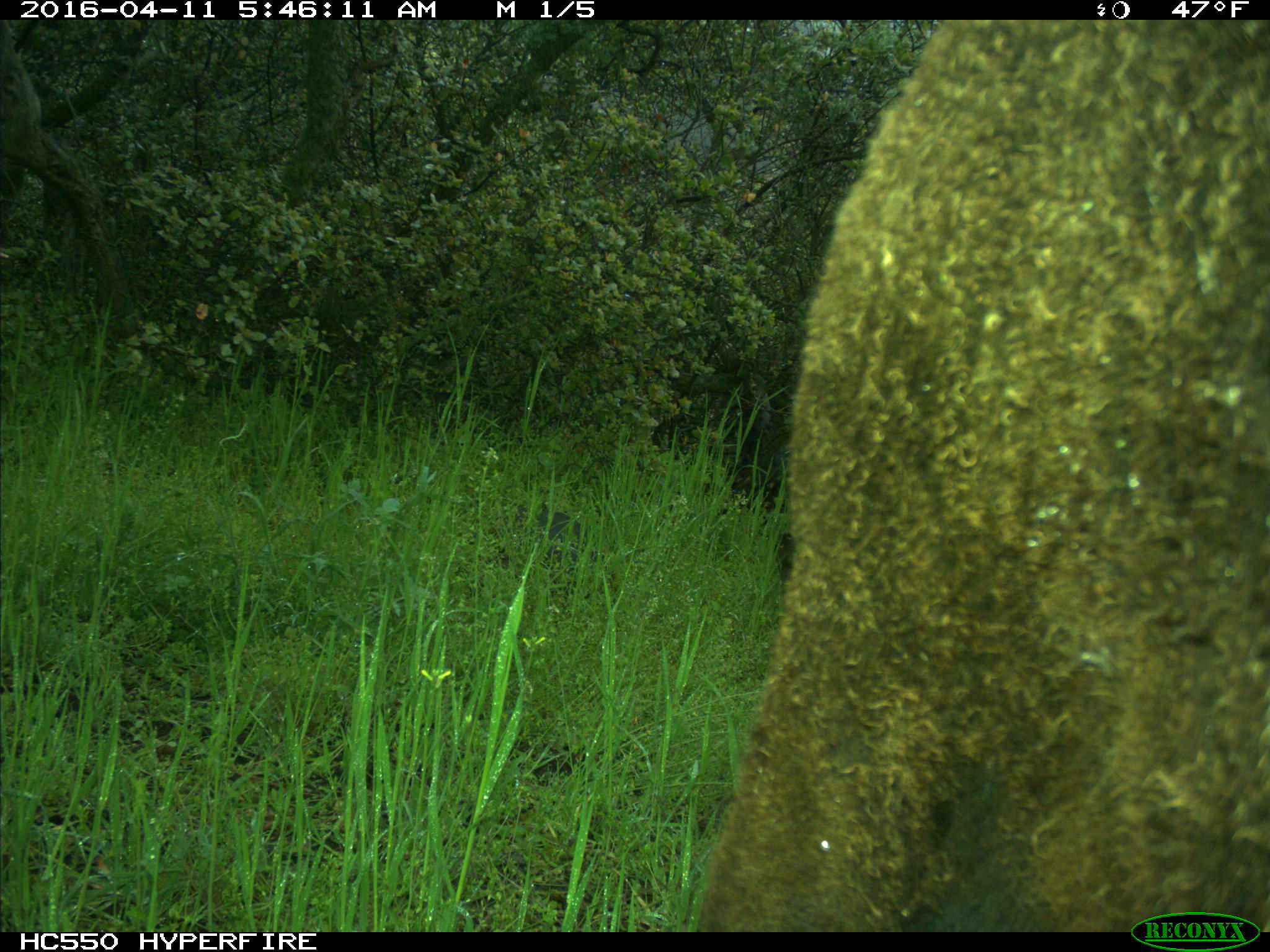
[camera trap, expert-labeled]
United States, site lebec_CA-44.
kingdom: Animalia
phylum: Chordata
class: Mammalia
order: Artiodactyla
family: Bovidae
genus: Bos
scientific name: Bos taurus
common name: domestic cow